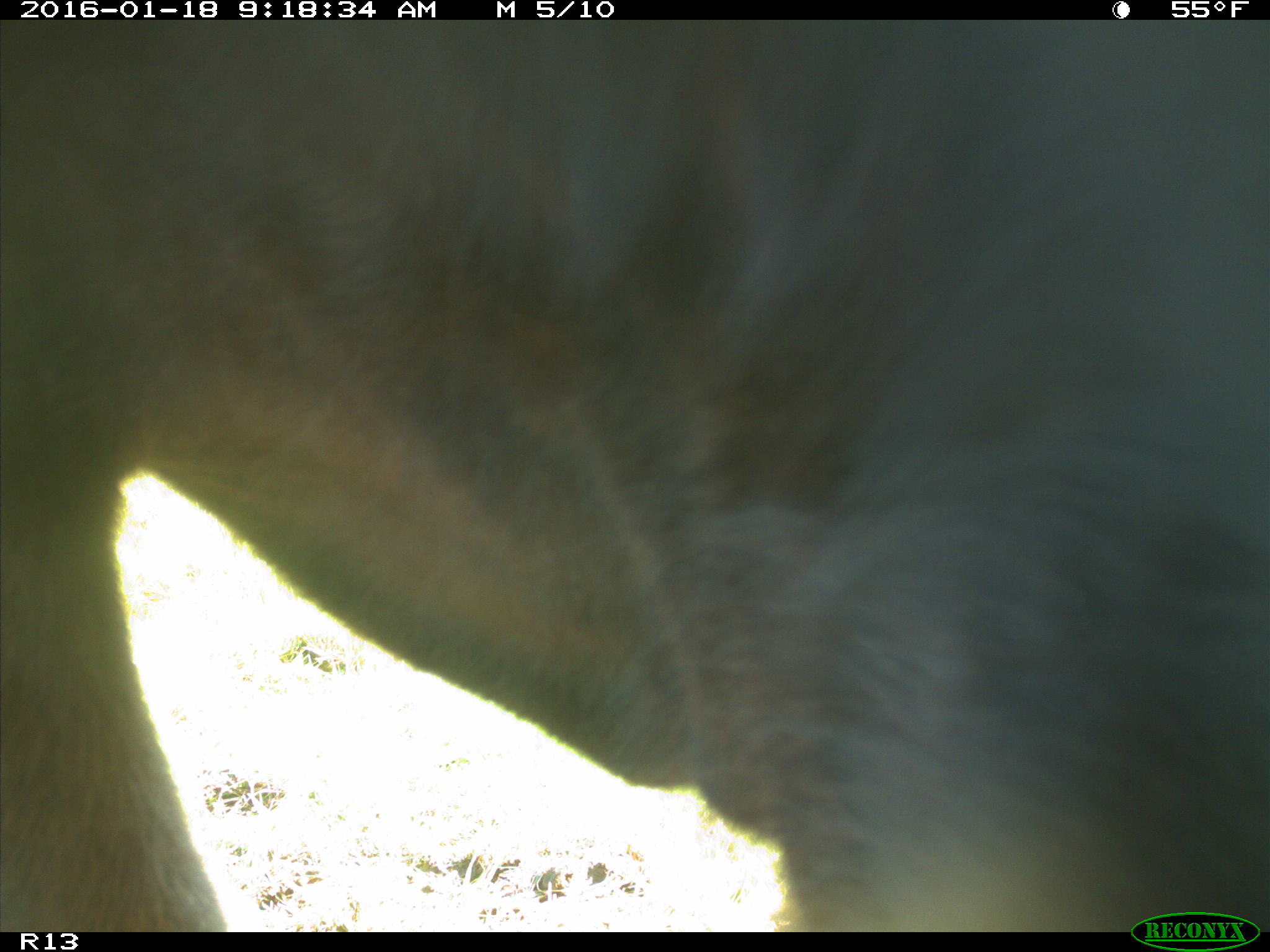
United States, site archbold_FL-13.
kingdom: Animalia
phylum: Chordata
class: Mammalia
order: Artiodactyla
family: Bovidae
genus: Bos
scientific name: Bos taurus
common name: domestic cow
Bos taurus (domestic cow).